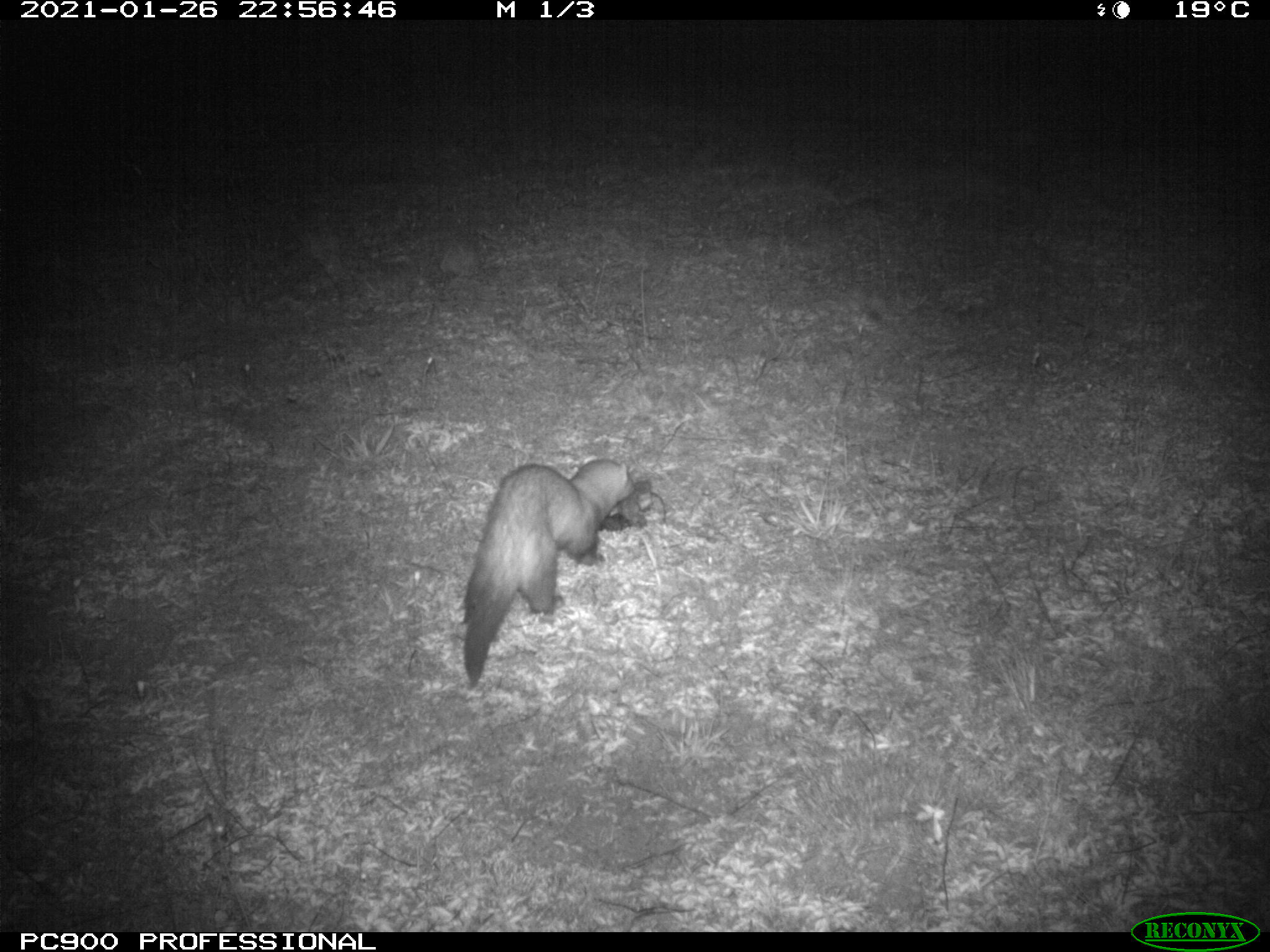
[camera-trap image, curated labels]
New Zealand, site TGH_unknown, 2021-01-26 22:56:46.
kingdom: Animalia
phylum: Chordata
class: Mammalia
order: Carnivora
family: Mustelidae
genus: Mustela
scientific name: Mustela furo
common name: ferret